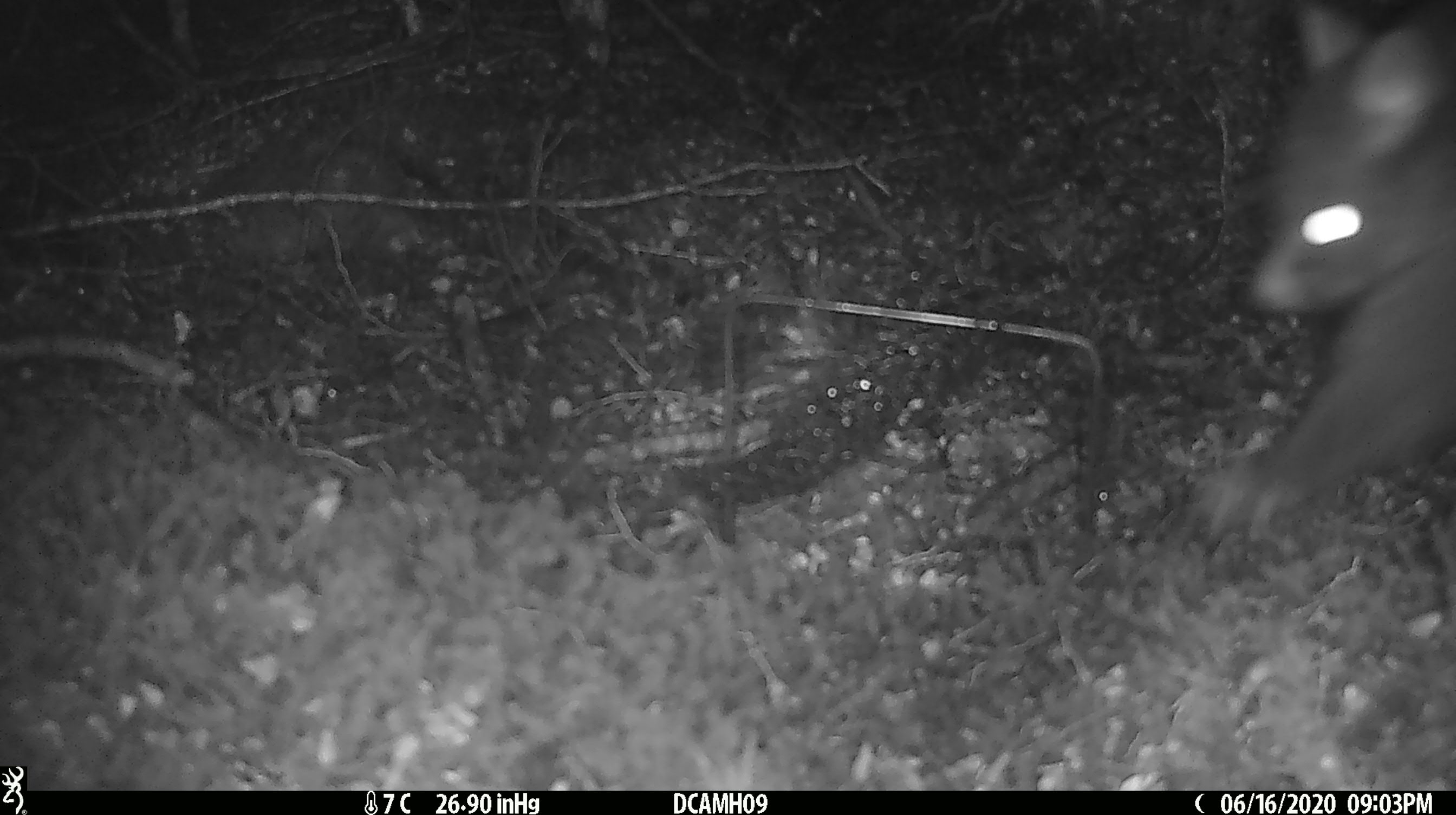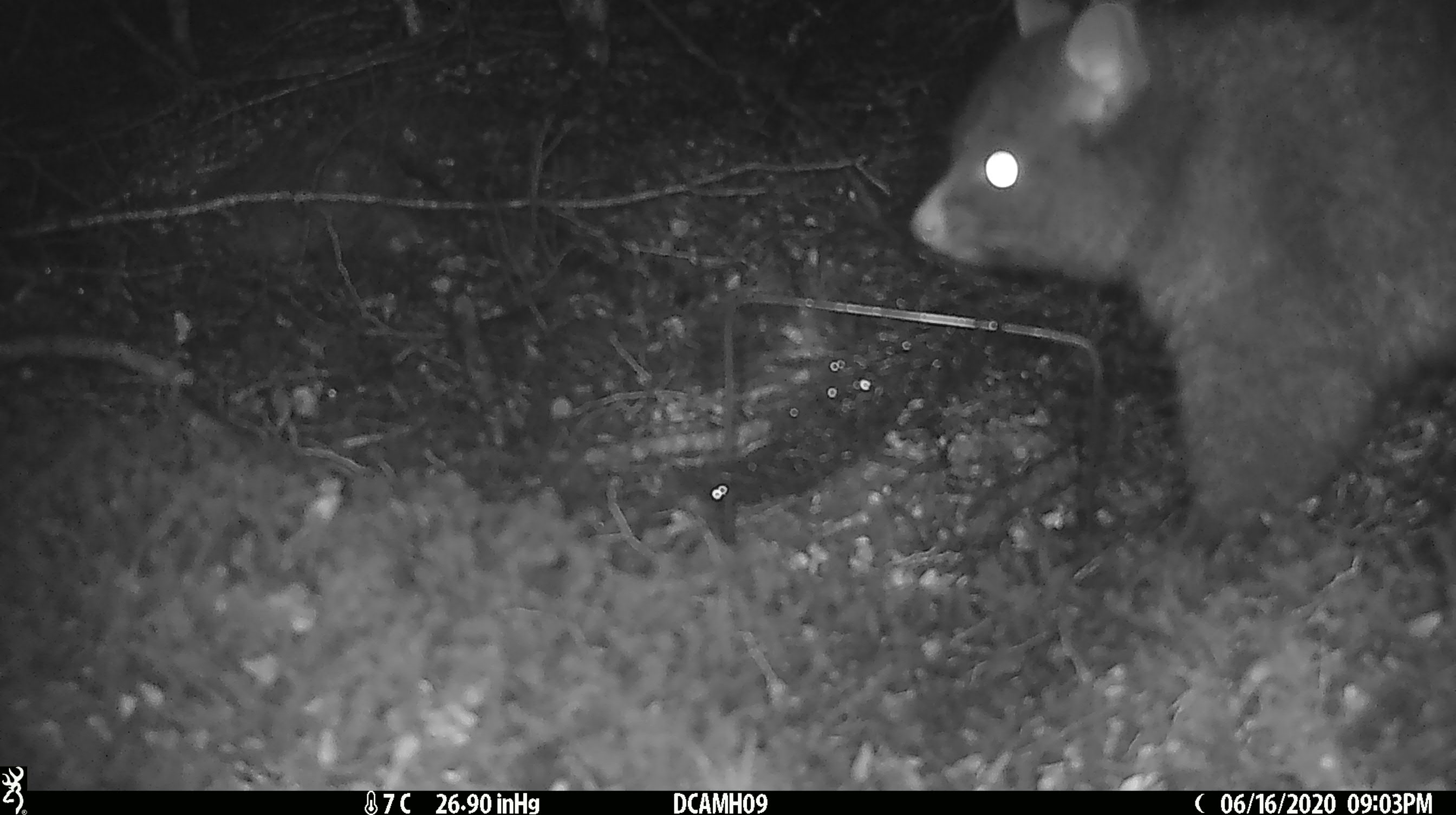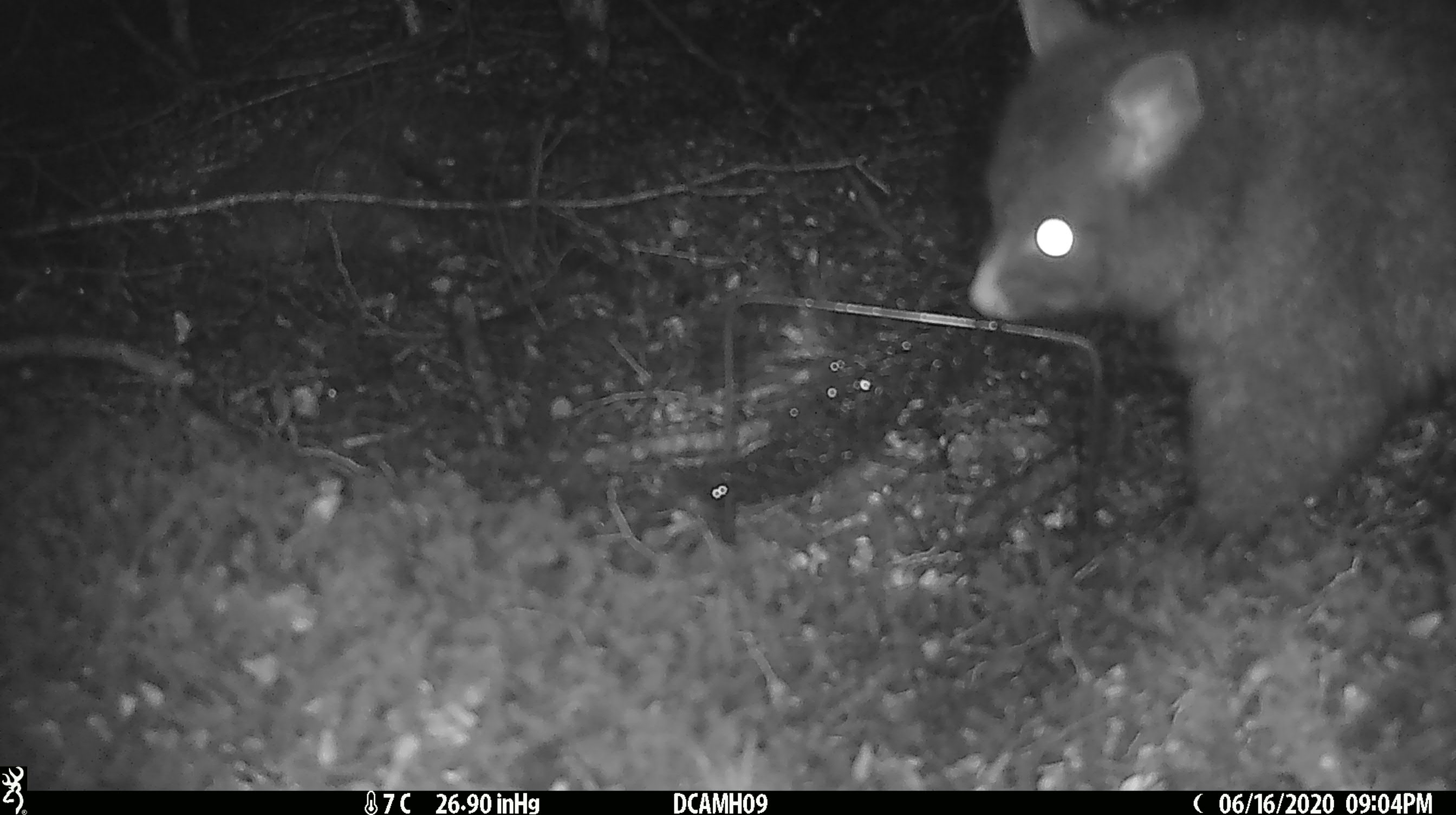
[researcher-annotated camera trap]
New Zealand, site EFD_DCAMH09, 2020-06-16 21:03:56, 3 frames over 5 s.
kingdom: Animalia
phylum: Chordata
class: Mammalia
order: Diprotodontia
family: Phalangeridae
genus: Trichosurus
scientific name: Trichosurus vulpecula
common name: common brushtail possum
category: possum